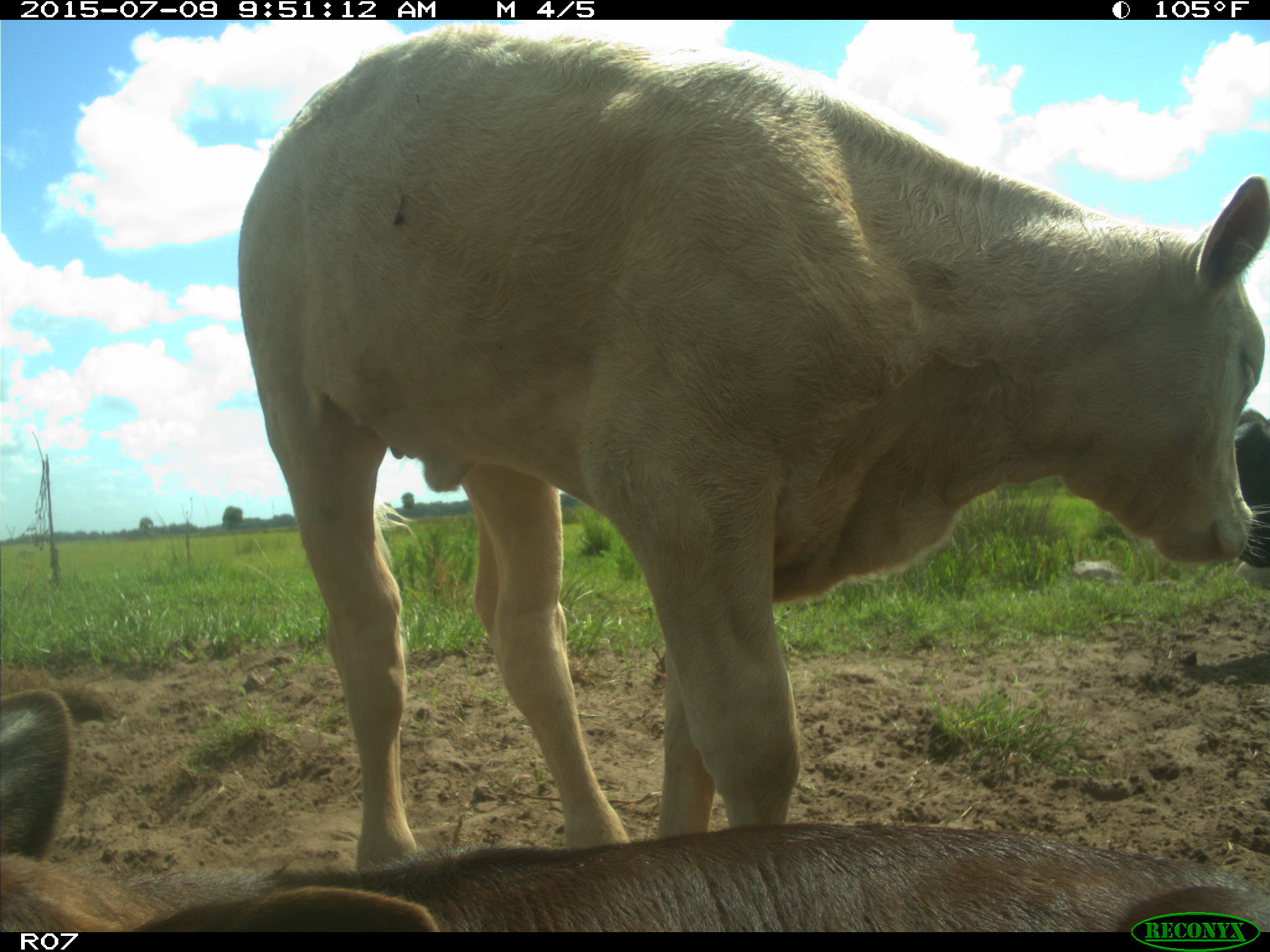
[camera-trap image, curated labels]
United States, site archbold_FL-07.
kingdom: Animalia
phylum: Chordata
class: Mammalia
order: Artiodactyla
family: Bovidae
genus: Bos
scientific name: Bos taurus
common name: domestic cow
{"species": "Bos taurus (domestic cow)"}